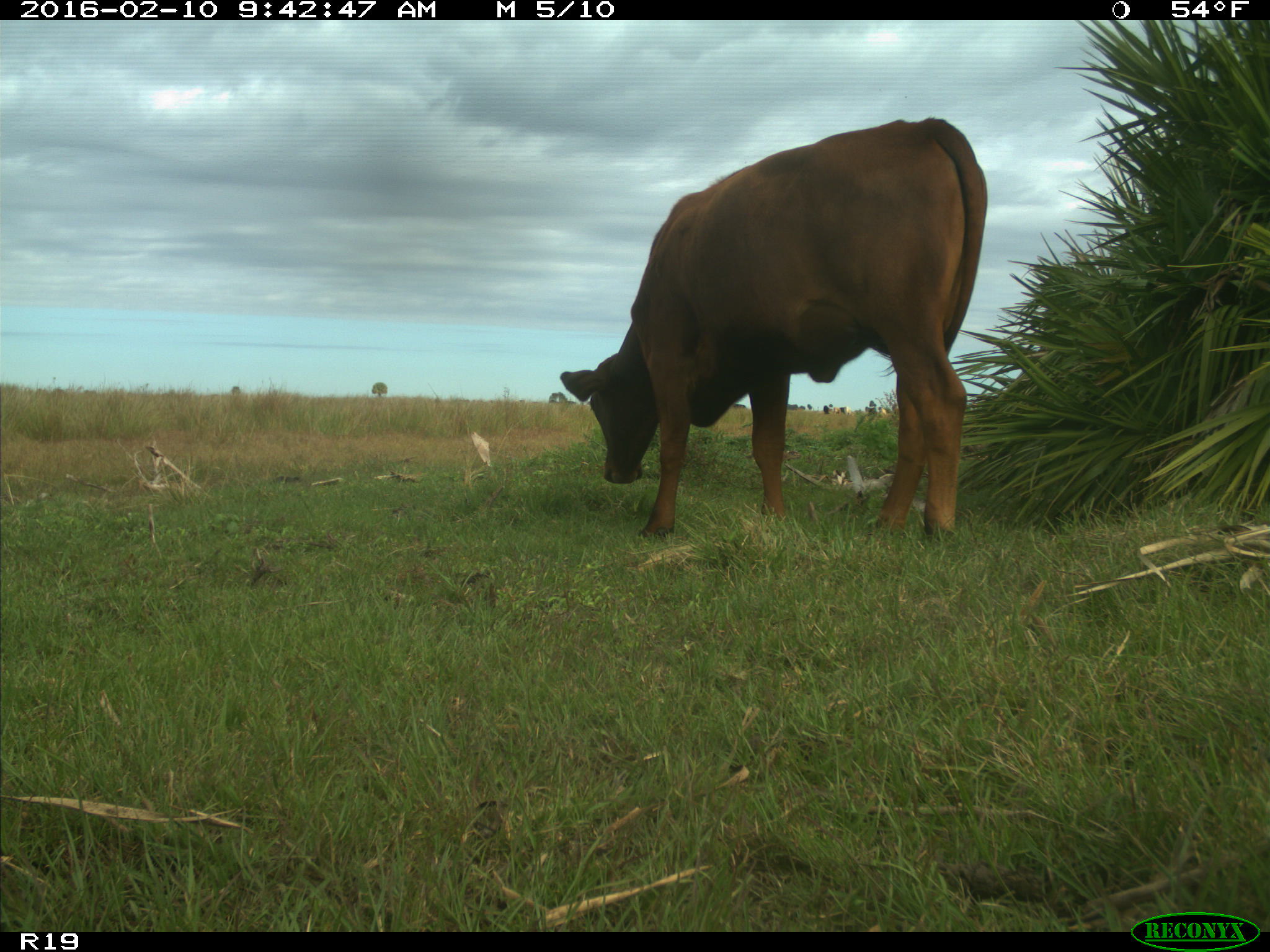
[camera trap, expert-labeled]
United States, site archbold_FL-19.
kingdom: Animalia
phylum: Chordata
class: Mammalia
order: Artiodactyla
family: Bovidae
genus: Bos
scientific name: Bos taurus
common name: domestic cow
Bos taurus (domestic cow).